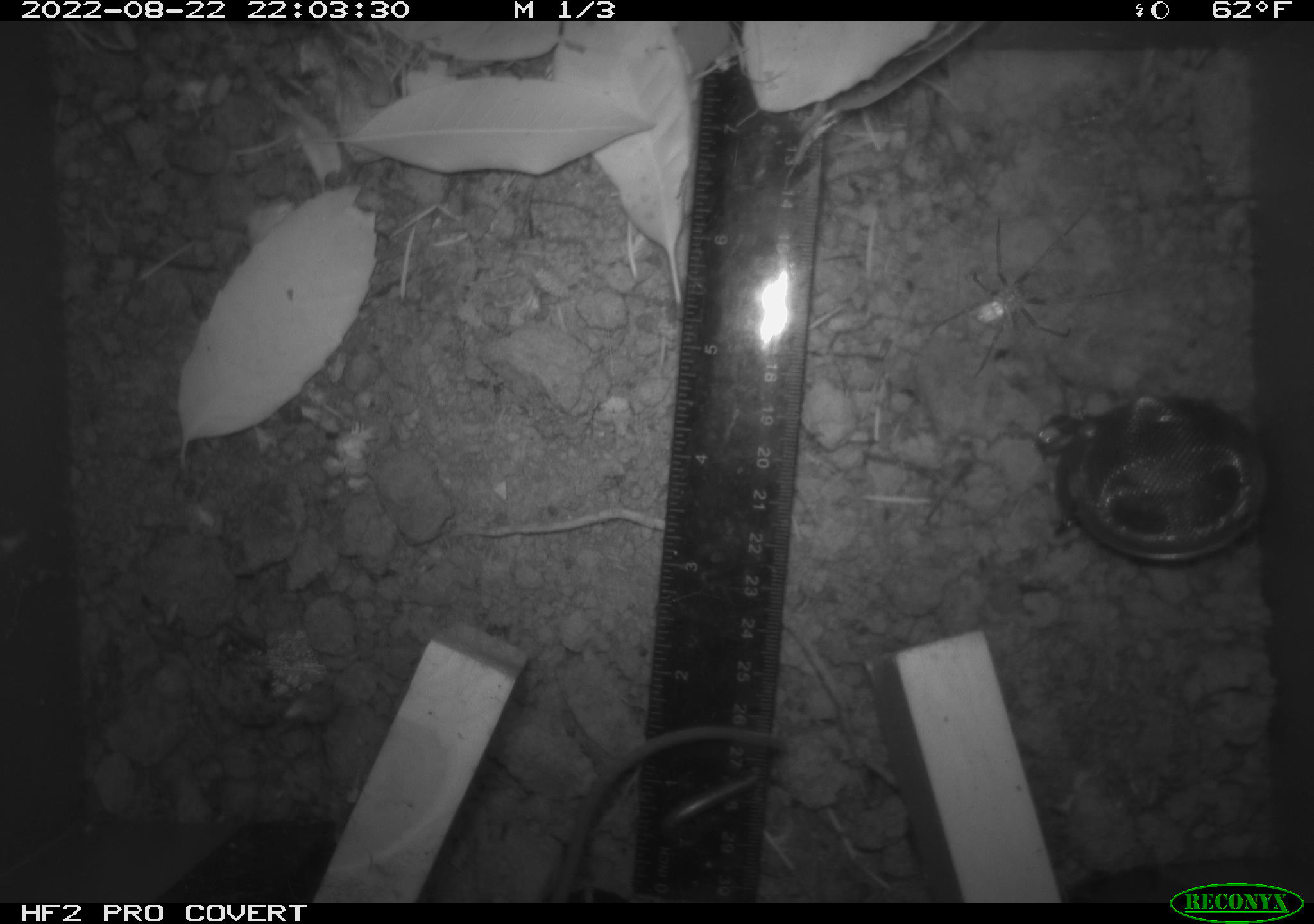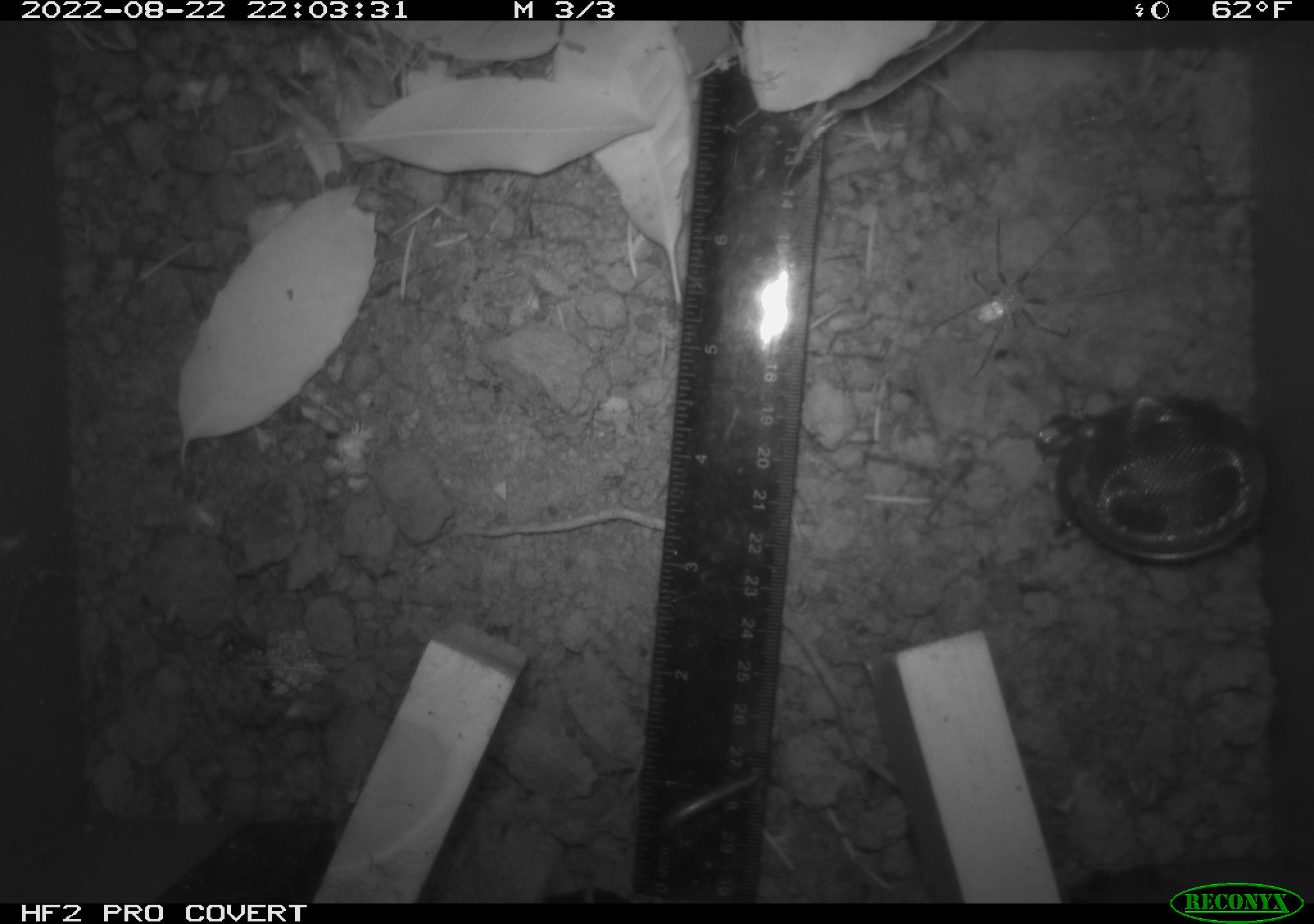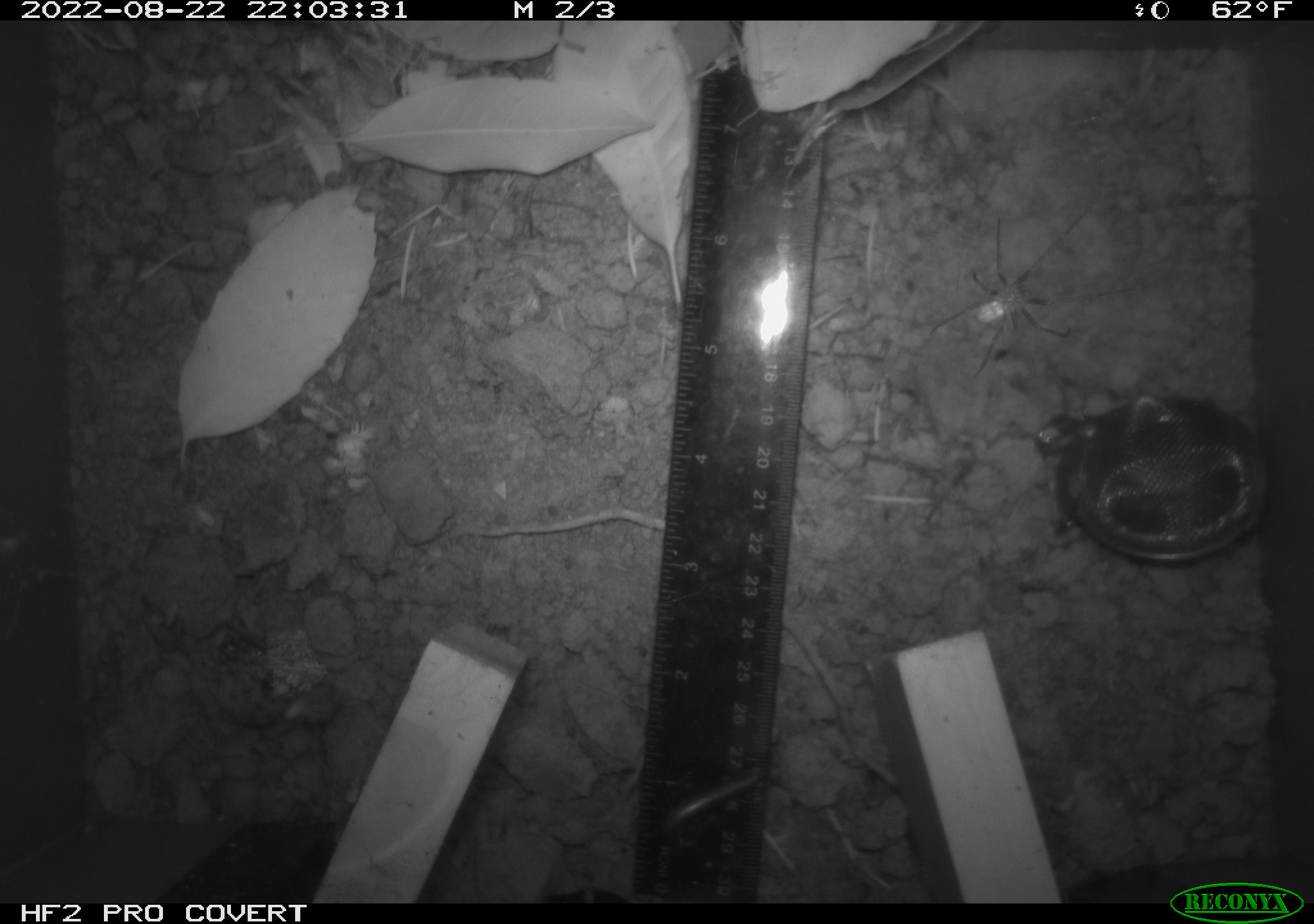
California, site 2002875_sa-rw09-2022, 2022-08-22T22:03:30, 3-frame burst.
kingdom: Animalia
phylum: Chordata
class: Mammalia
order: Rodentia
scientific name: Rodentia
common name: rodent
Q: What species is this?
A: Rodent (Rodentia).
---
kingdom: Animalia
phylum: Arthropoda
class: Arachnida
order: Araneae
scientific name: Araneae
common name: spider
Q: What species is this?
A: Spider (Araneae).